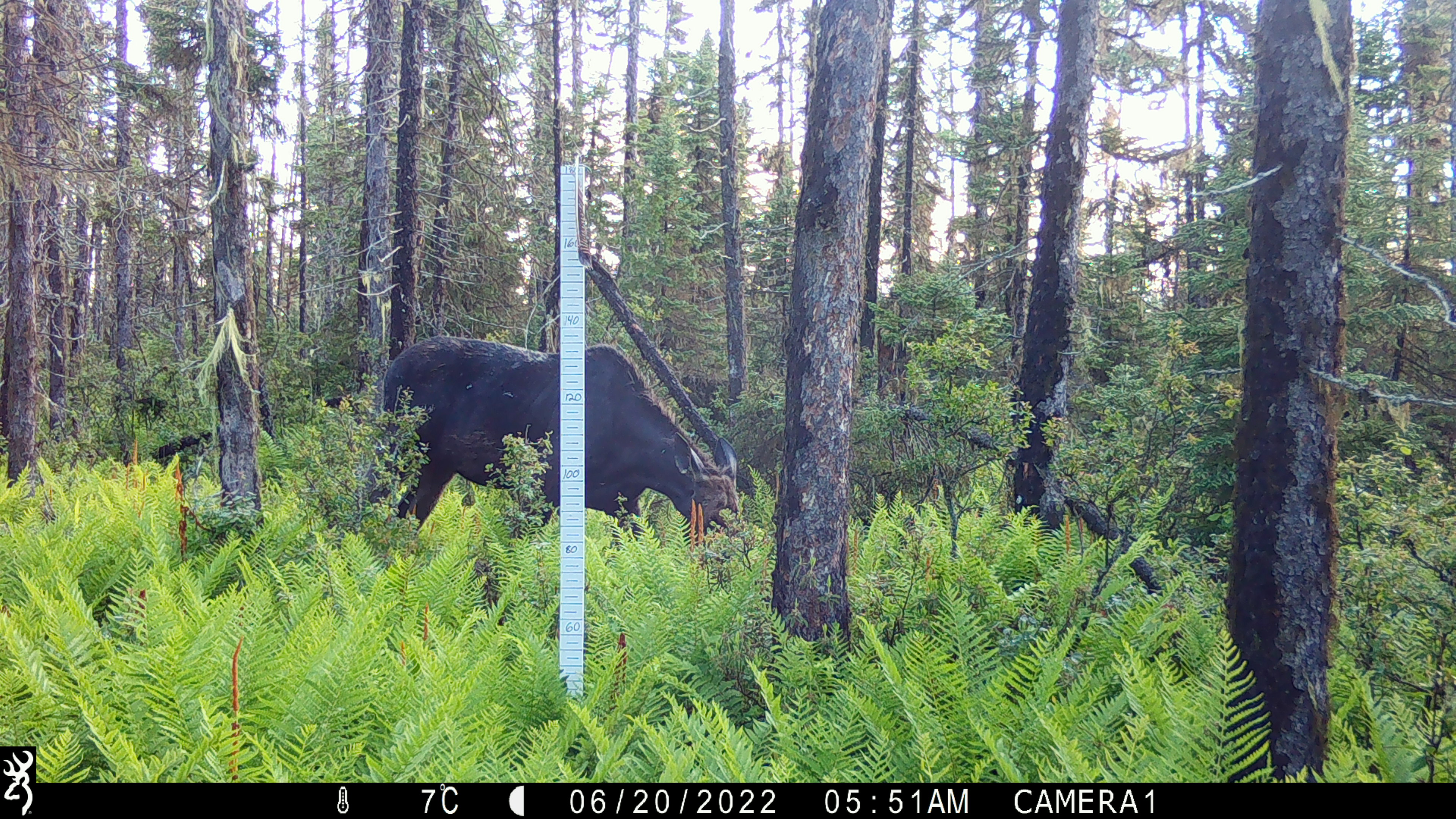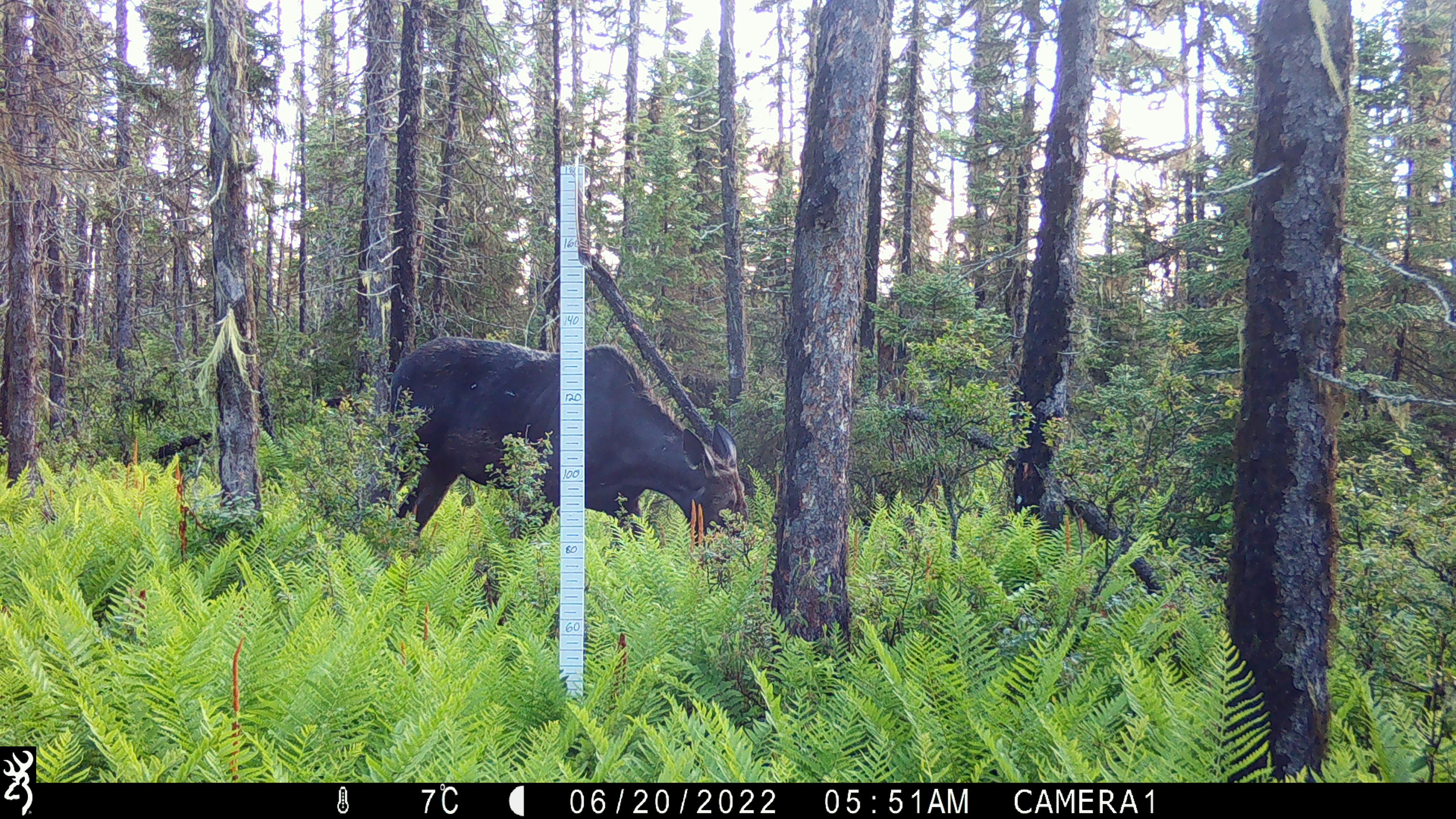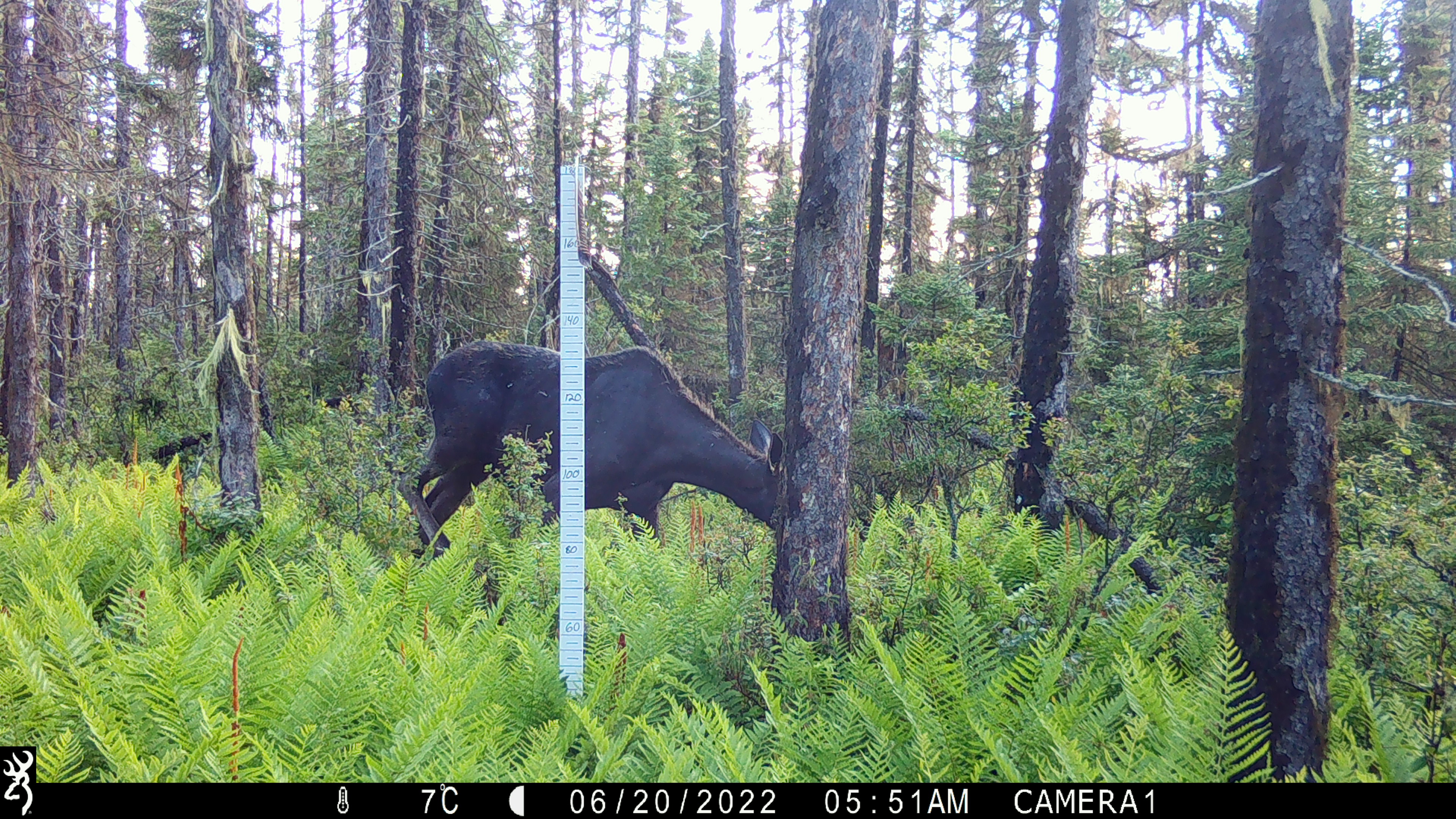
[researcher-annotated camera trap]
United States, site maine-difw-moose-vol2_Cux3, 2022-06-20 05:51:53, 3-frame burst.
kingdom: Animalia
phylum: Chordata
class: Mammalia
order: Artiodactyla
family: Cervidae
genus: Alces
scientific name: Alces alces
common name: moose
Moose (Alces alces).